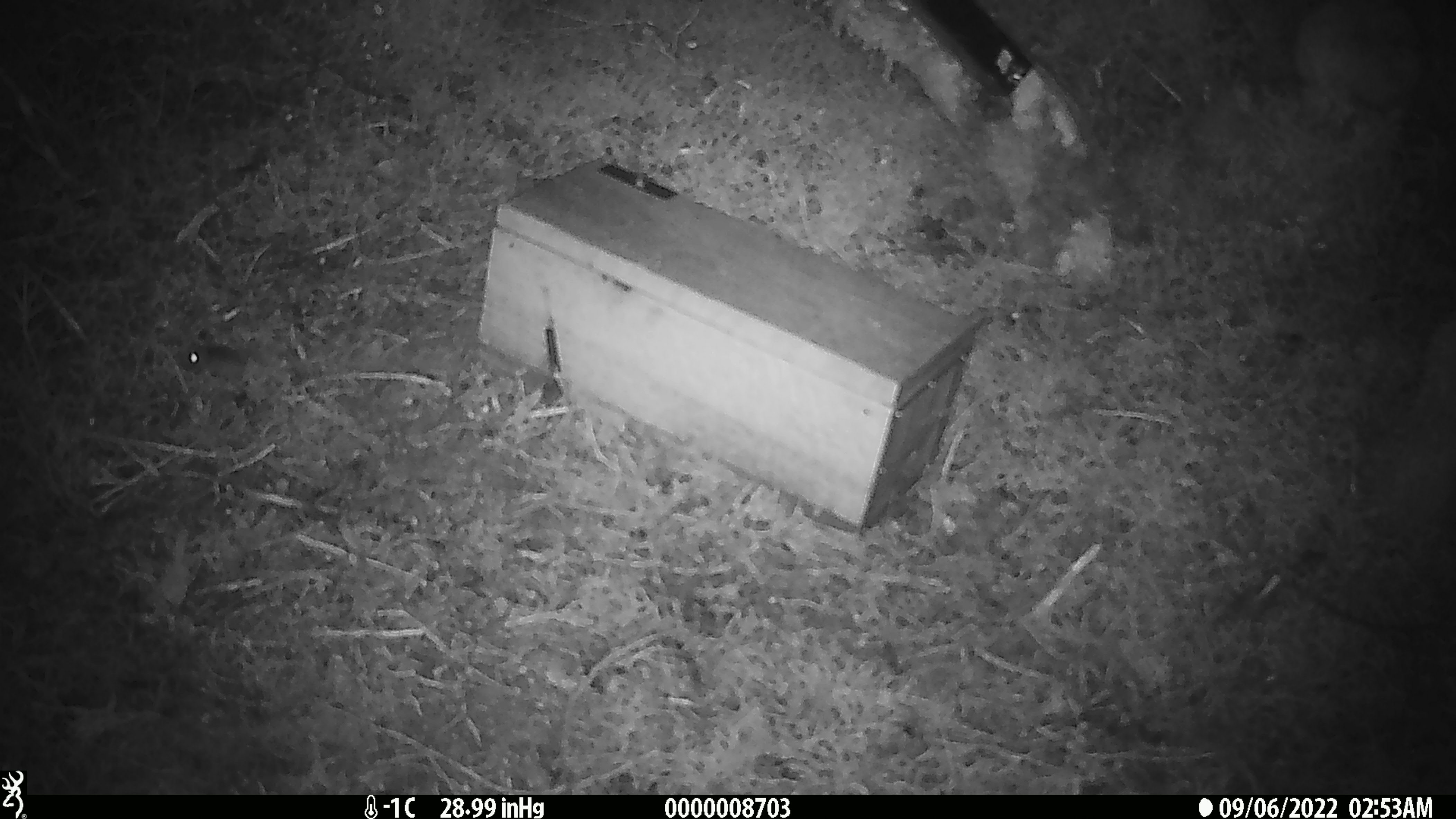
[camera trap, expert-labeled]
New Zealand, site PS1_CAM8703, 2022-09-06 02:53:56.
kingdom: Animalia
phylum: Chordata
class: Mammalia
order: Rodentia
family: Muridae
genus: Mus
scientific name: Mus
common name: mouse